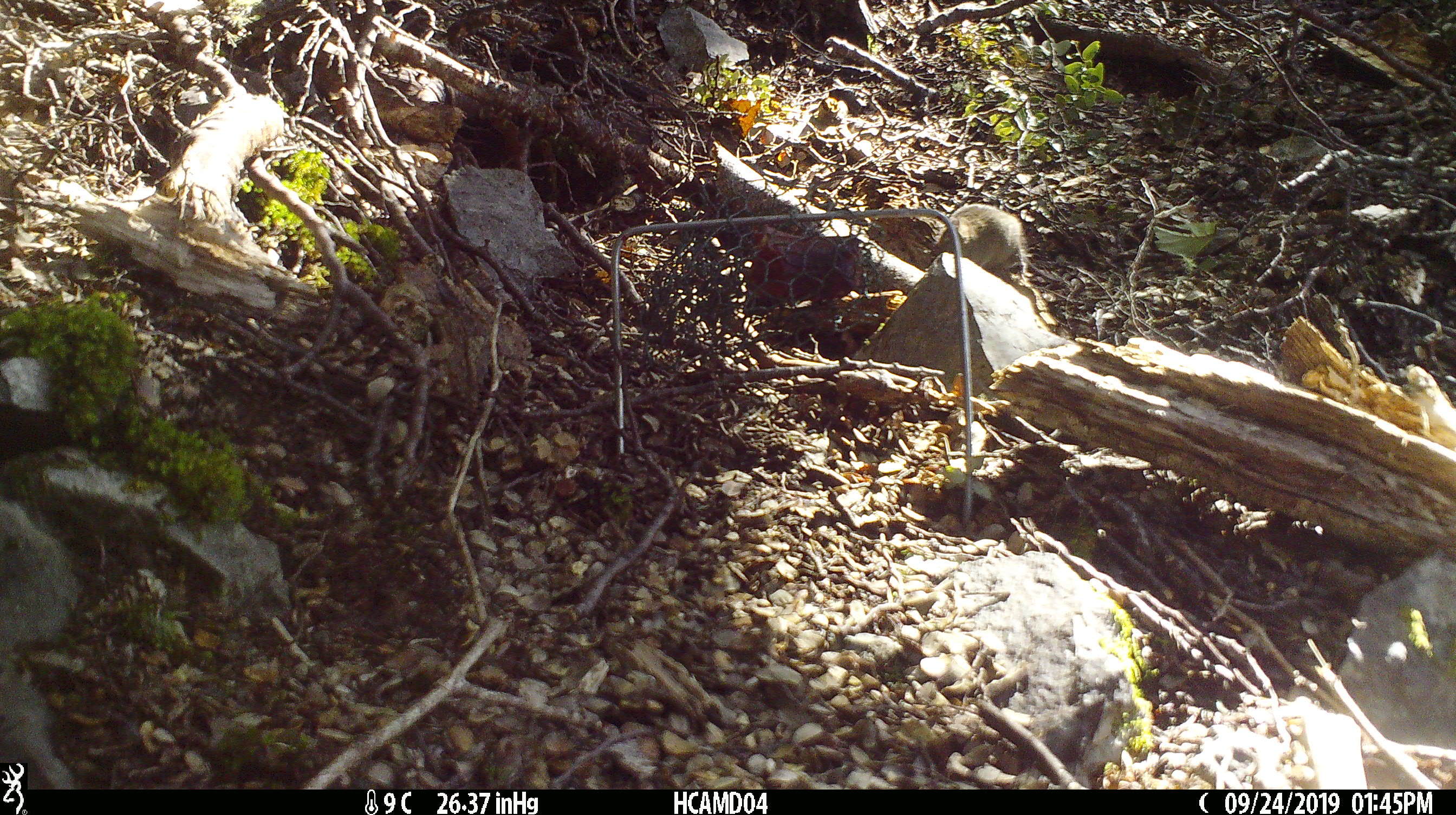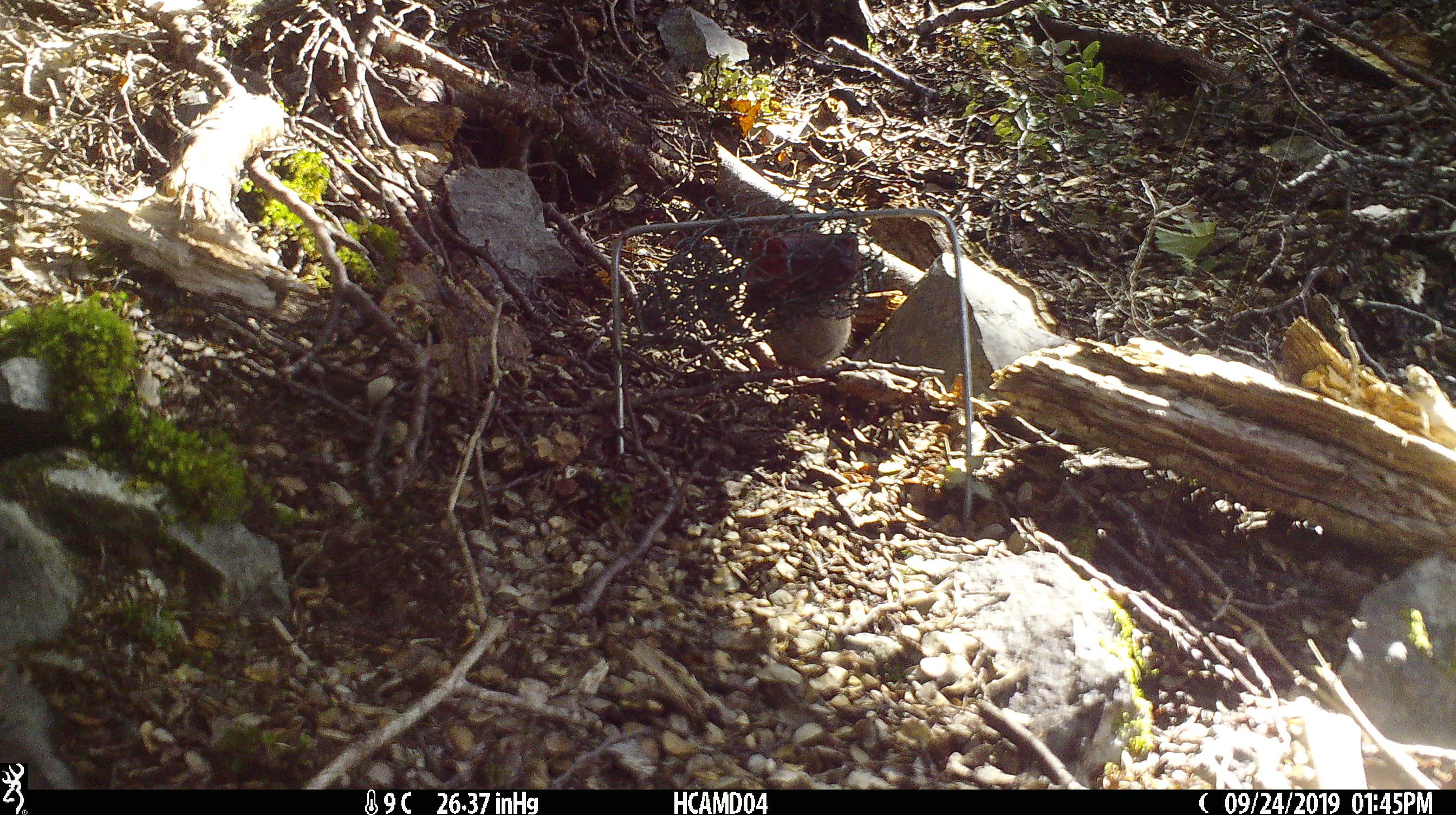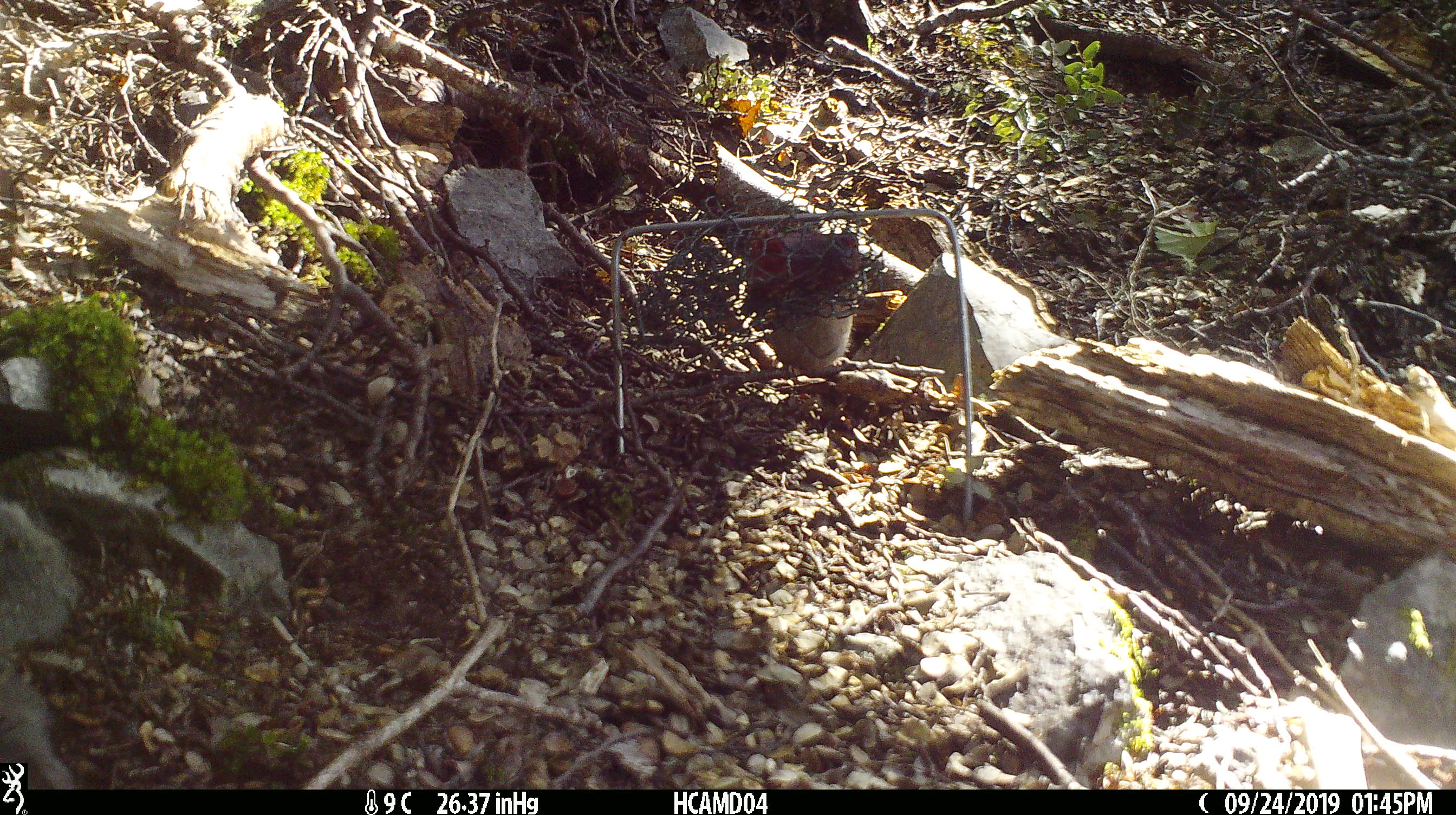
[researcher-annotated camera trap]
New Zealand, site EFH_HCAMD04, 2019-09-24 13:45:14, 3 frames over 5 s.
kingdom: Animalia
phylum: Chordata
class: Mammalia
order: Rodentia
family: Muridae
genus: Mus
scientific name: Mus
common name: mouse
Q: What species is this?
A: Mouse (Mus).